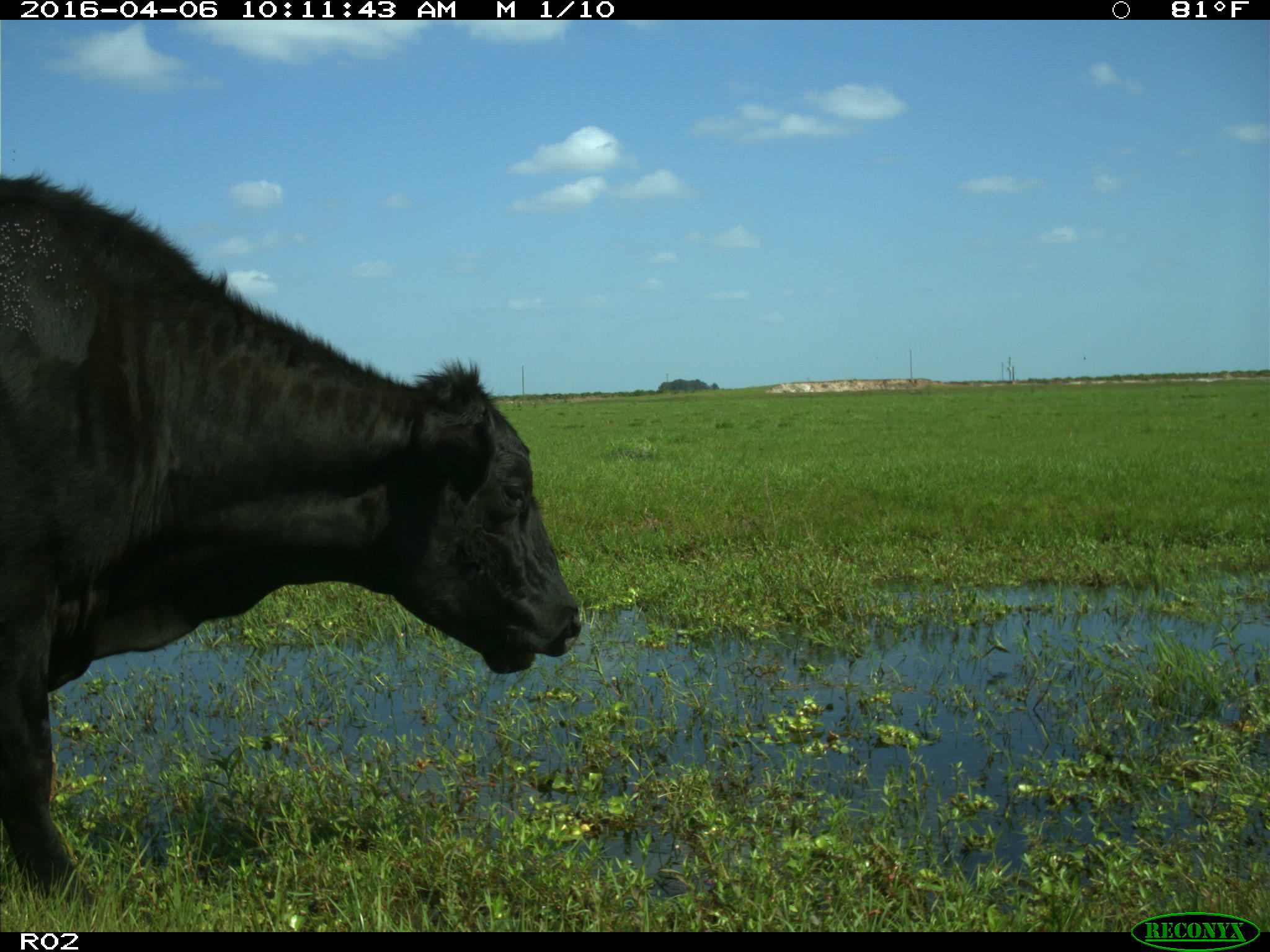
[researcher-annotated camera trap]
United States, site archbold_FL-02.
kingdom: Animalia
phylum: Chordata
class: Mammalia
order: Artiodactyla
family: Bovidae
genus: Bos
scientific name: Bos taurus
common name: domestic cow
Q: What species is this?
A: Bos taurus (domestic cow).